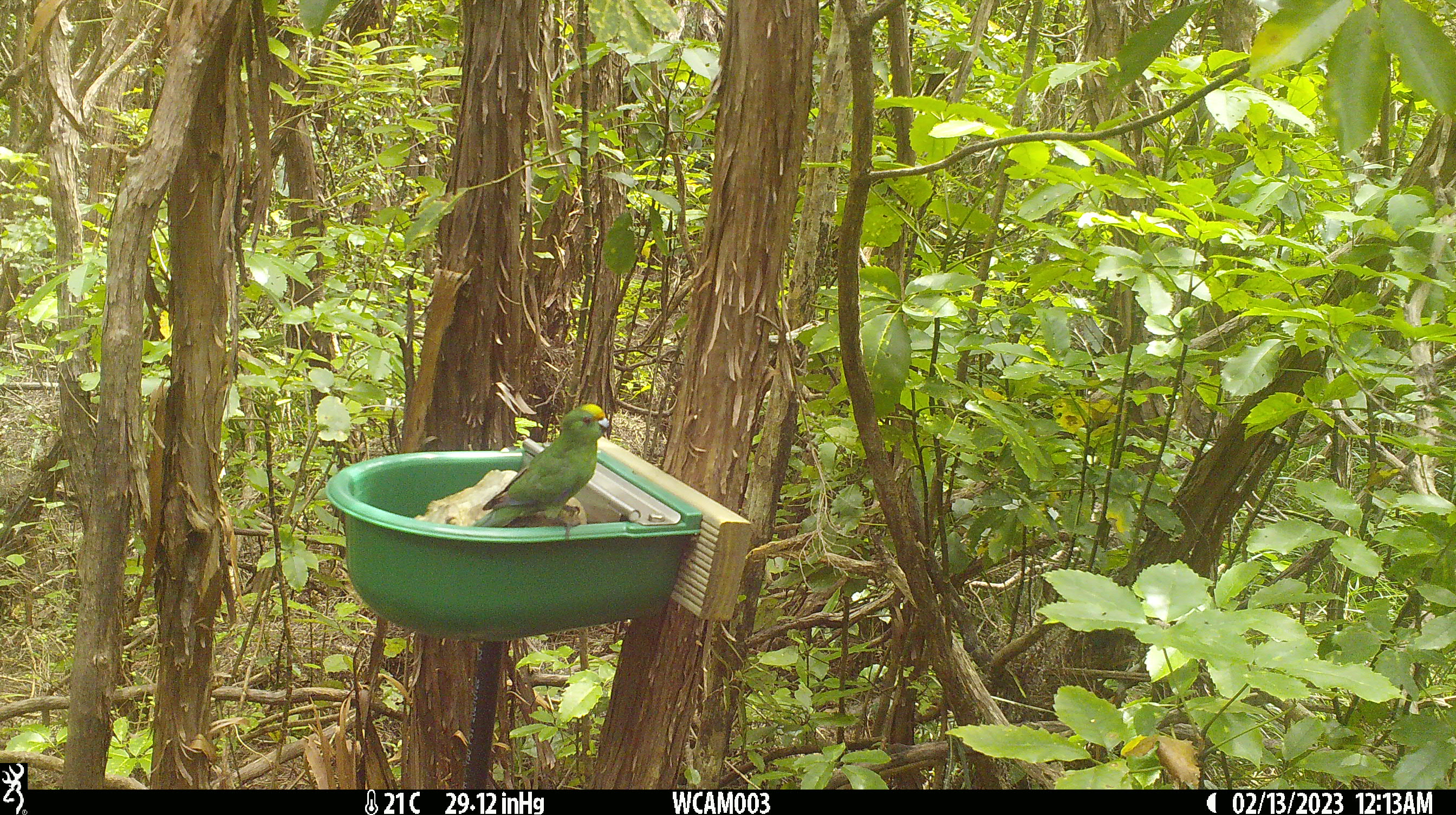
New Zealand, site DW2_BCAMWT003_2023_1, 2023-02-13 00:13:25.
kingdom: Animalia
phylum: Chordata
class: Aves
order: Psittaciformes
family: Psittaculidae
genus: Cyanoramphus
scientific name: Cyanoramphus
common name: parakeet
Parakeet (Cyanoramphus).